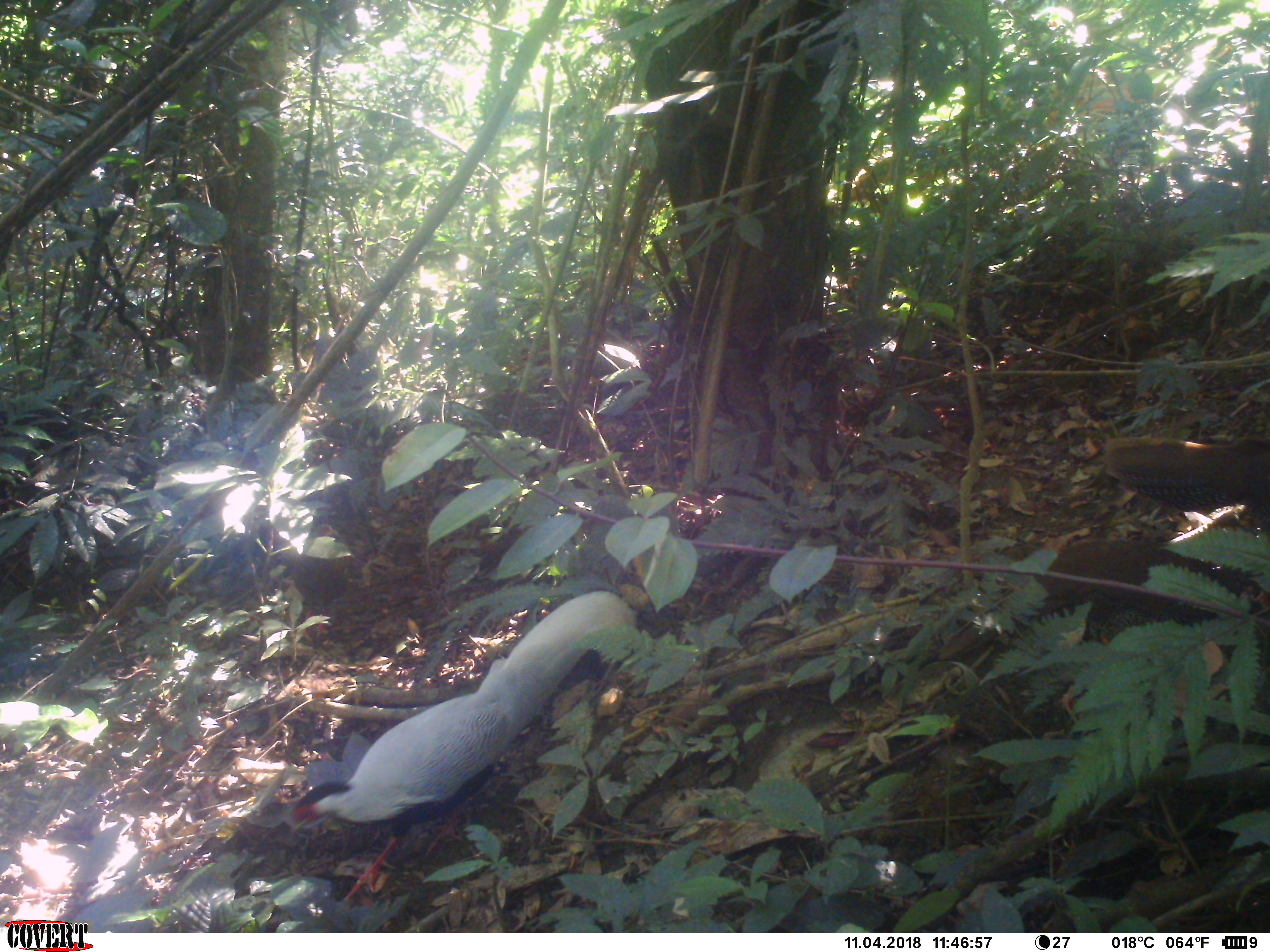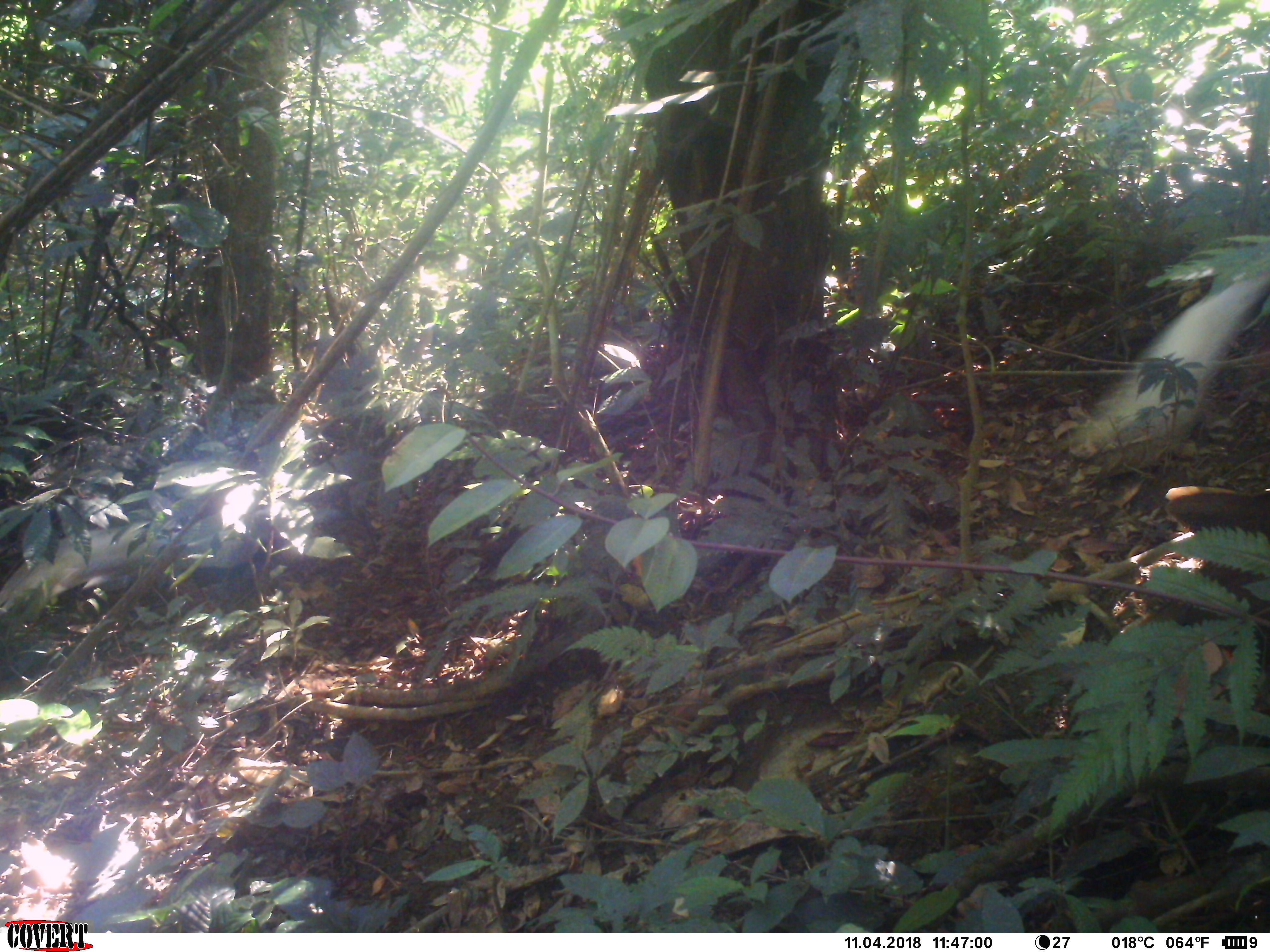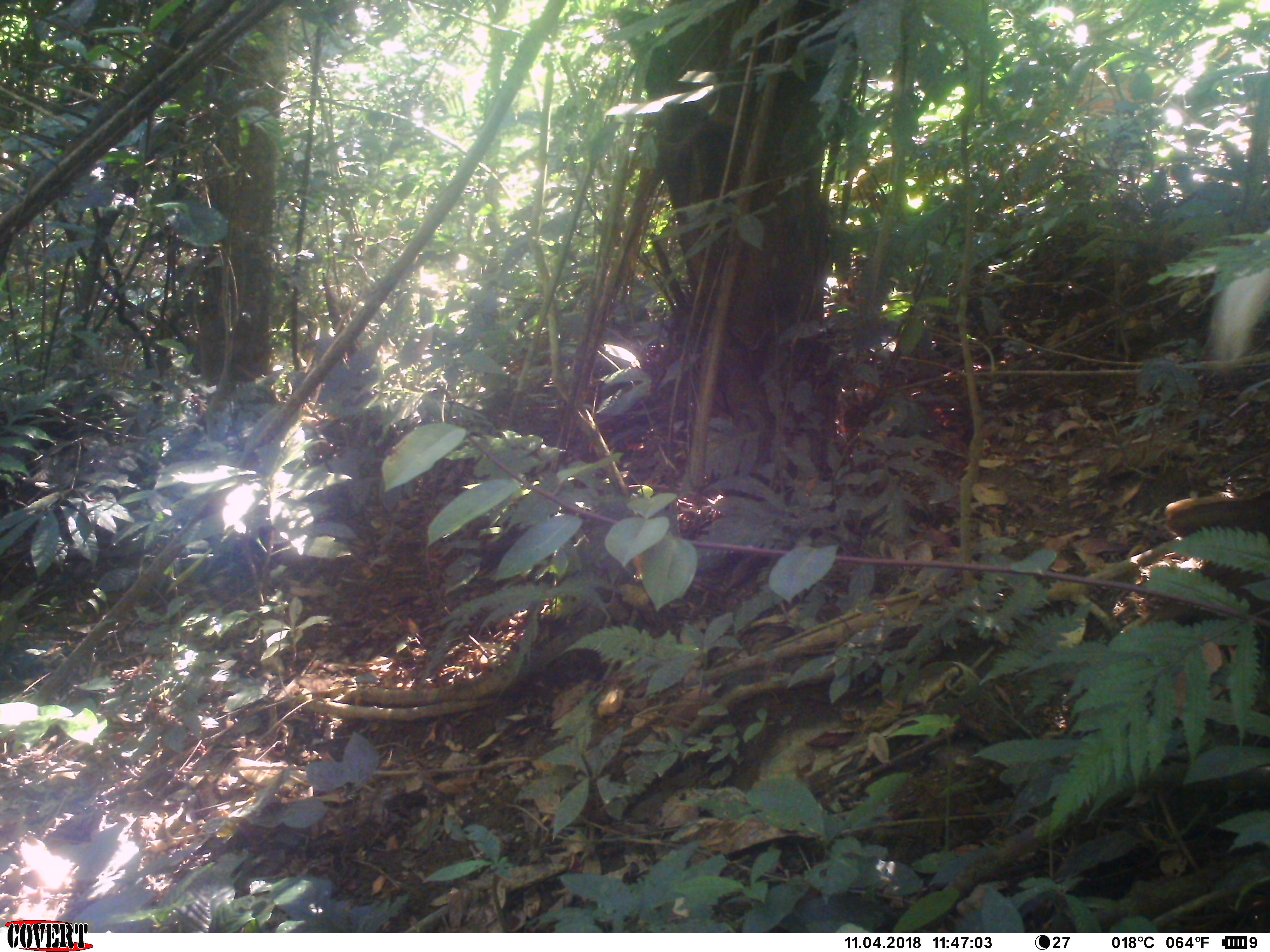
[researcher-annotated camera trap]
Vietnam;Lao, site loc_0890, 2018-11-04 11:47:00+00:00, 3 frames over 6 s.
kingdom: Animalia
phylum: Chordata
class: Aves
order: Galliformes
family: Phasianidae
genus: Lophura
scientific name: Lophura nycthemera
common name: silver pheasant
Silver pheasant (Lophura nycthemera). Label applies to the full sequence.